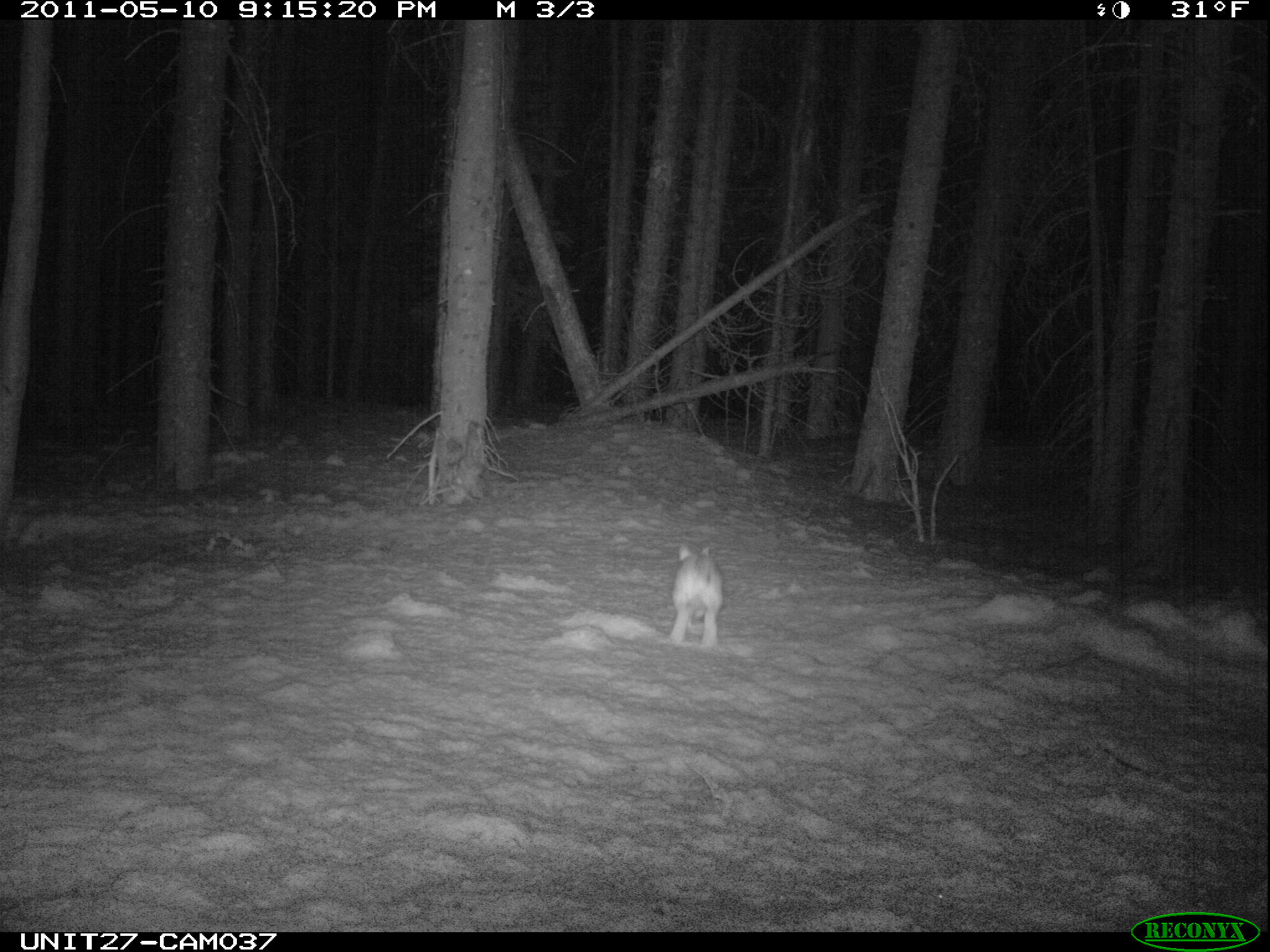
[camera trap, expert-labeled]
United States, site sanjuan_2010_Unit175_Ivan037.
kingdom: Animalia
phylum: Chordata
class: Mammalia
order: Lagomorpha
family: Leporidae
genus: Lepus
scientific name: Lepus americanus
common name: snowshoe hare